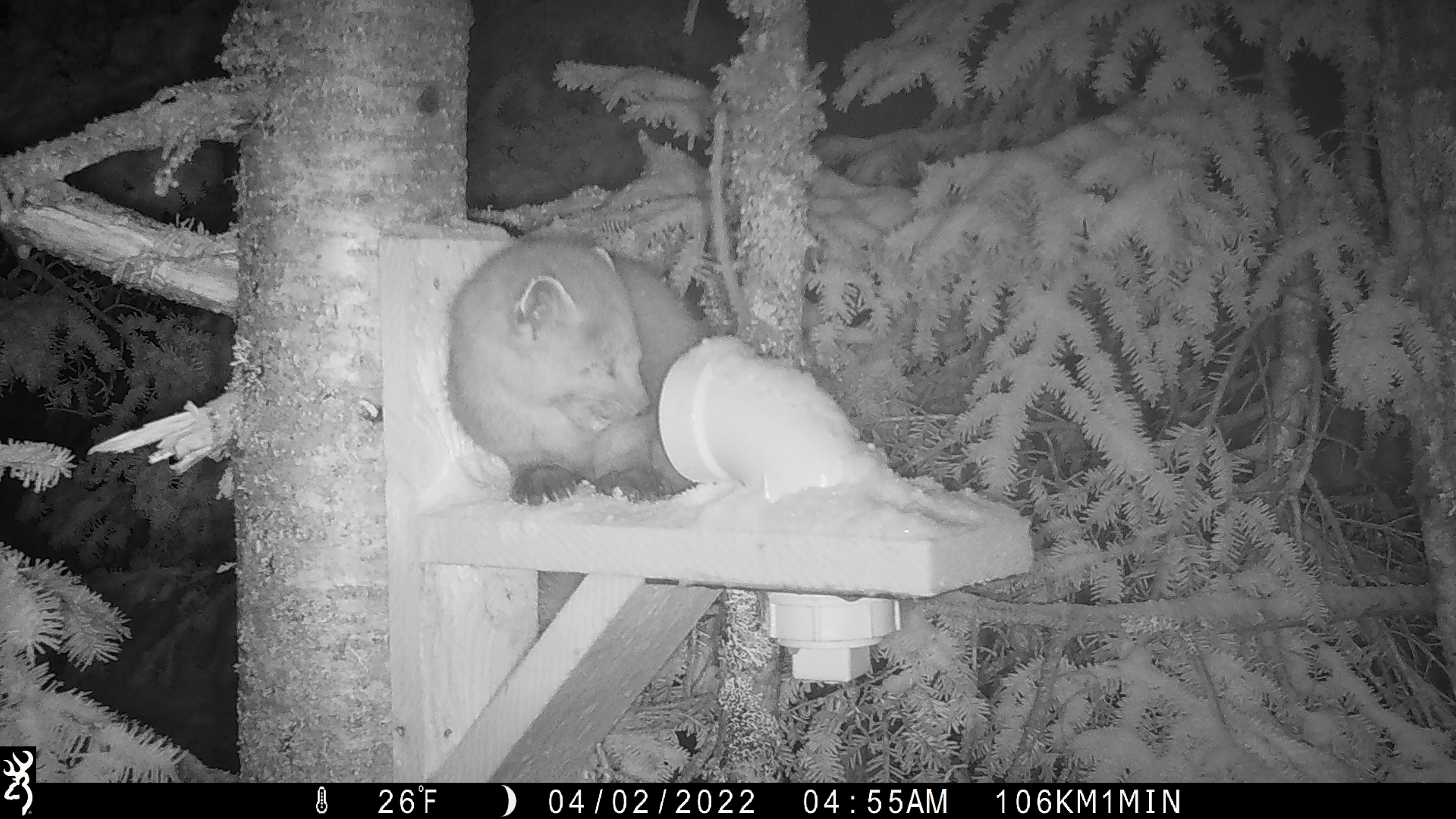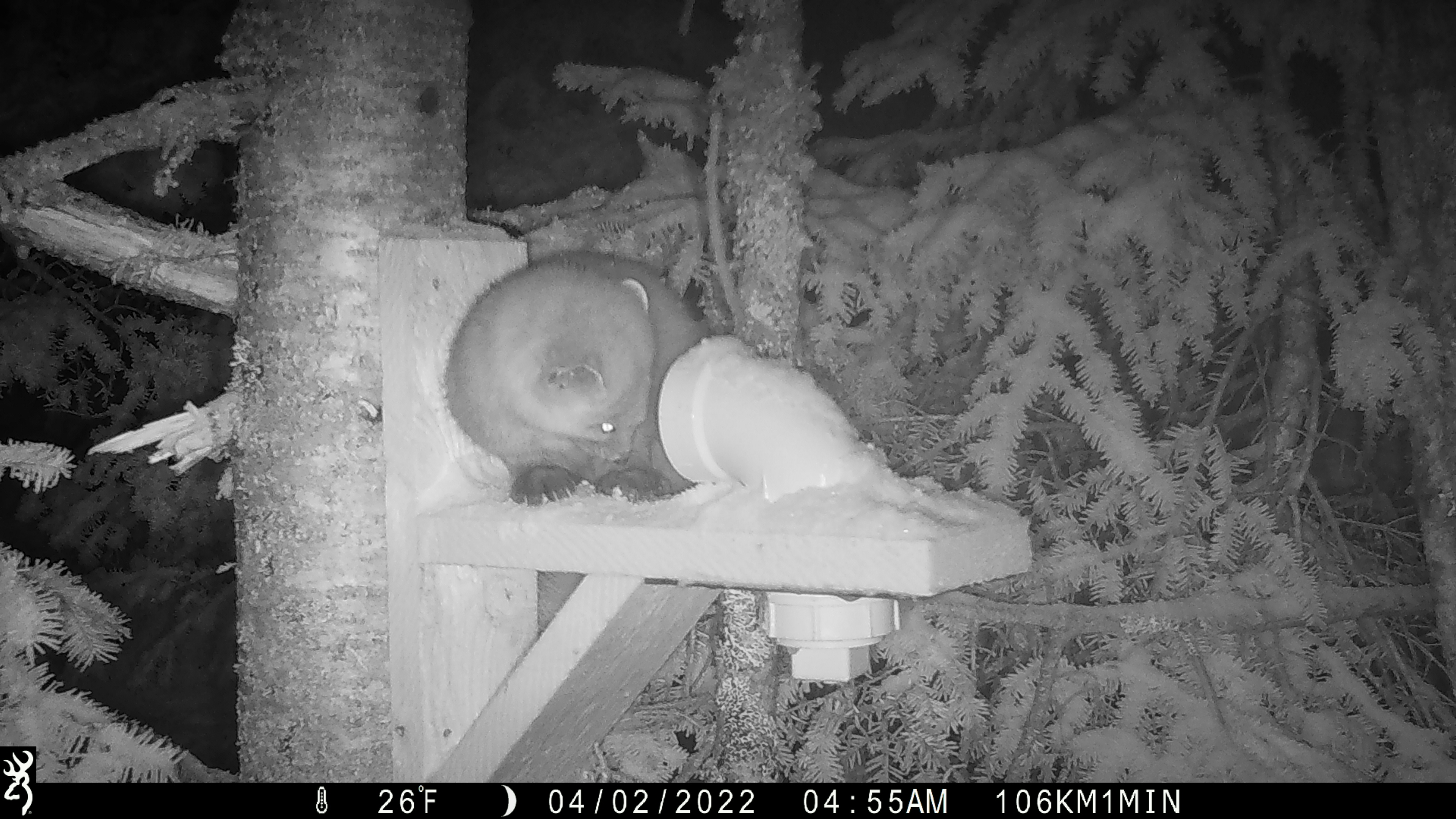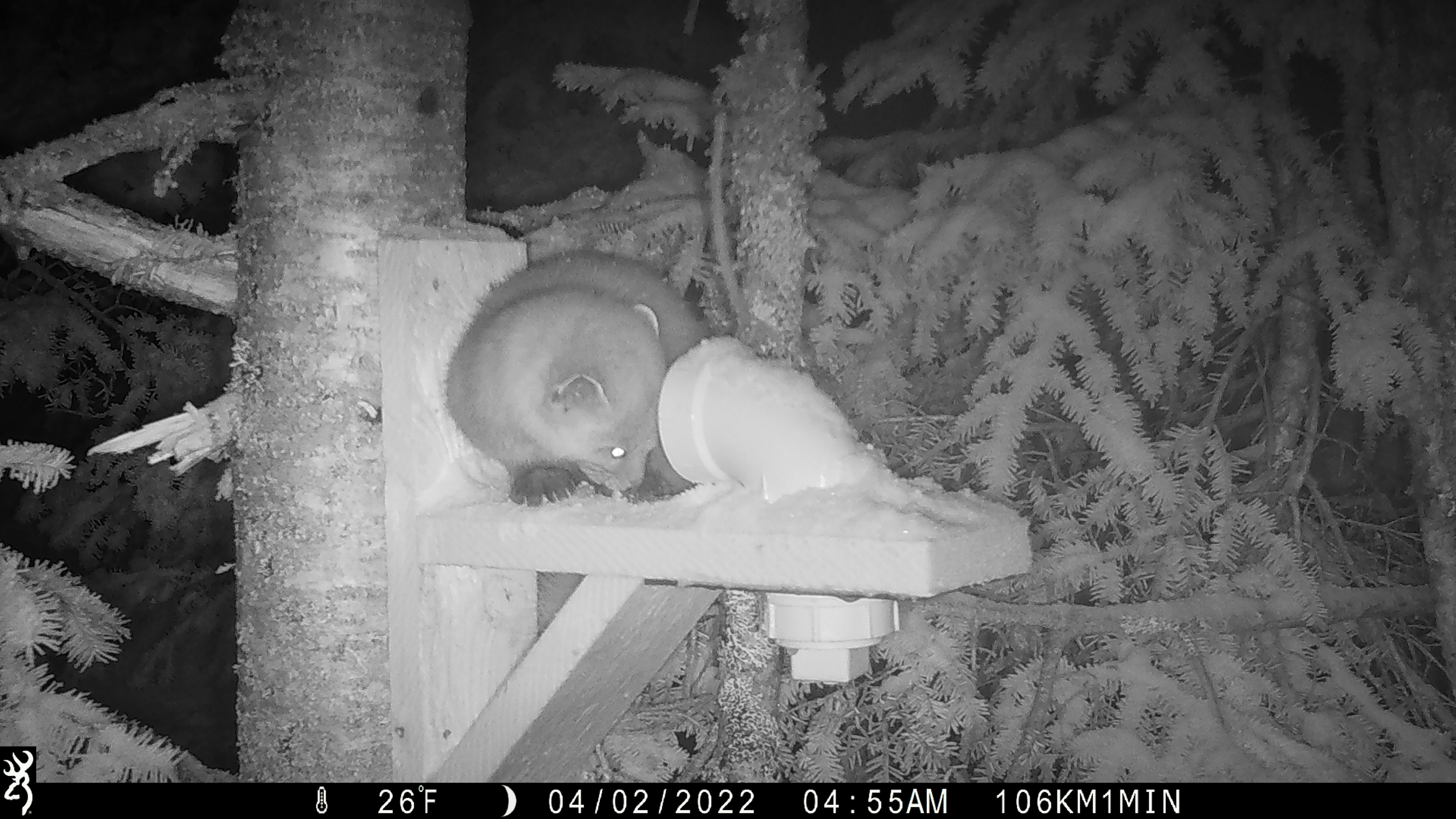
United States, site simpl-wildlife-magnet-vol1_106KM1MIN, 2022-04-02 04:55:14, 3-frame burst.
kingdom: Animalia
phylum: Chordata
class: Mammalia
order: Carnivora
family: Mustelidae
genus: Martes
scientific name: Martes americana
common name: american marten